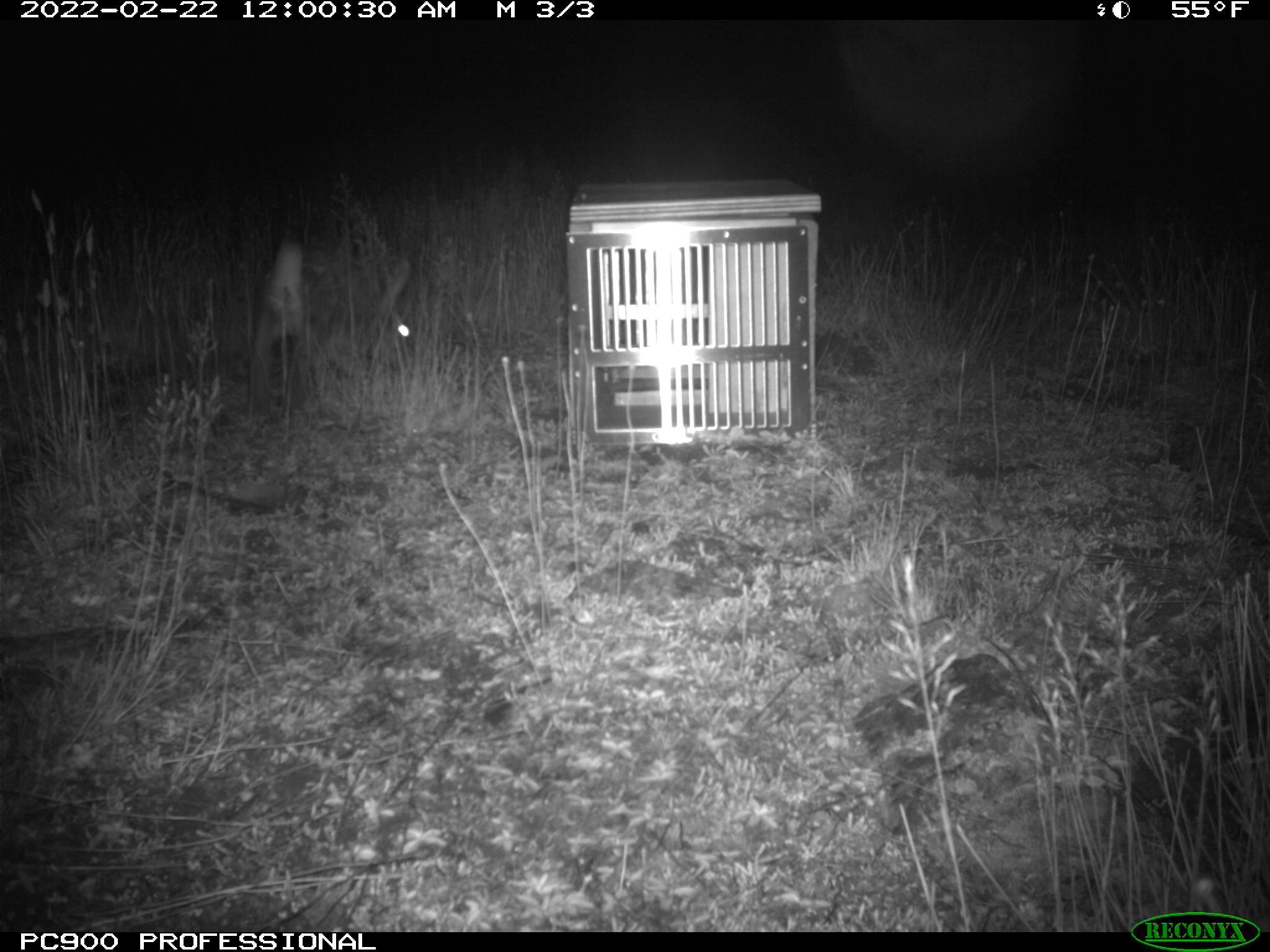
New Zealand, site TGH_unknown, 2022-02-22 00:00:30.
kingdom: Animalia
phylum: Chordata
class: Mammalia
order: Lagomorpha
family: Leporidae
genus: Oryctolagus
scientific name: Oryctolagus cuniculus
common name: european rabbit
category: rabbit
Rabbit (european rabbit) (Oryctolagus cuniculus).